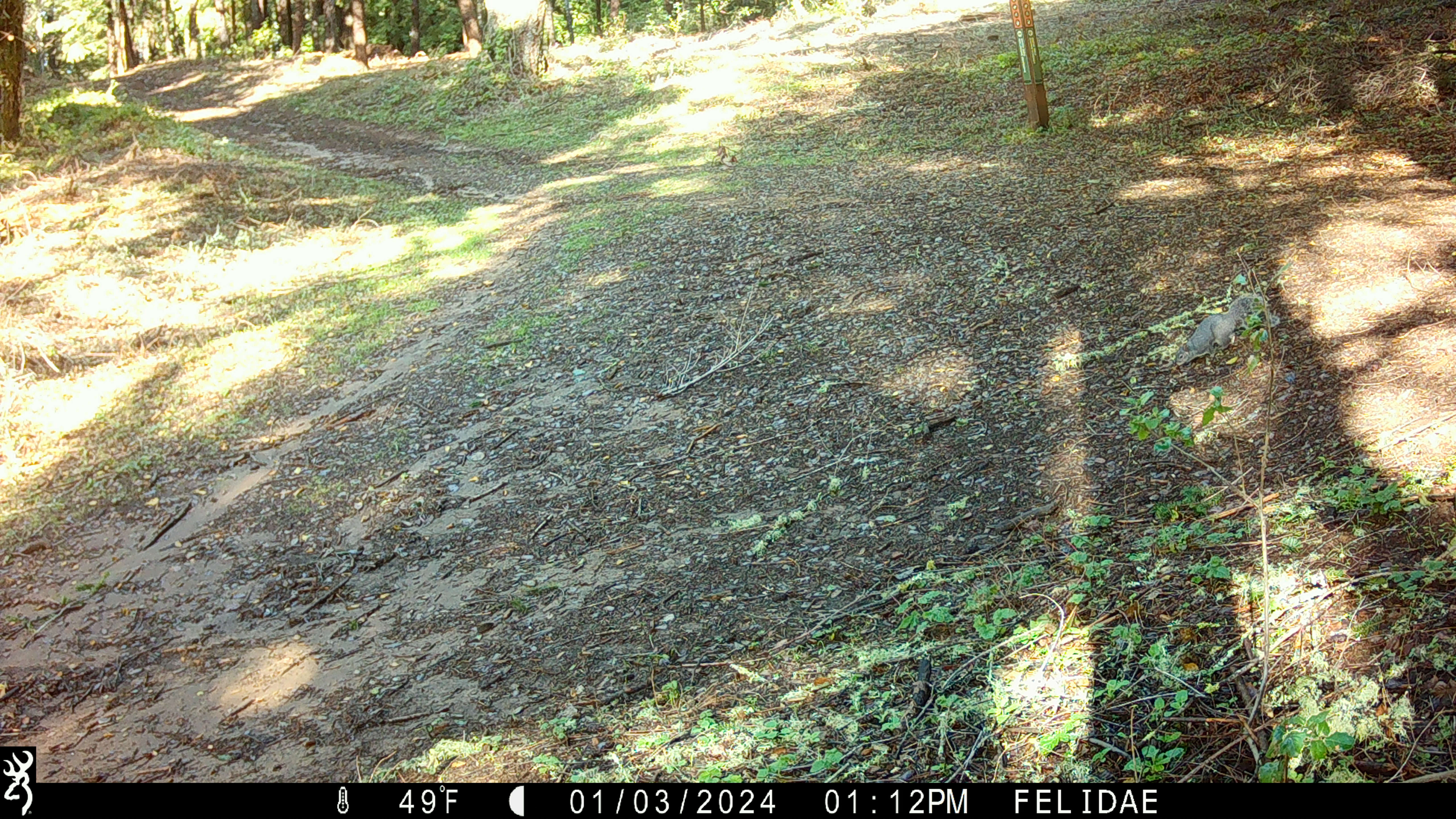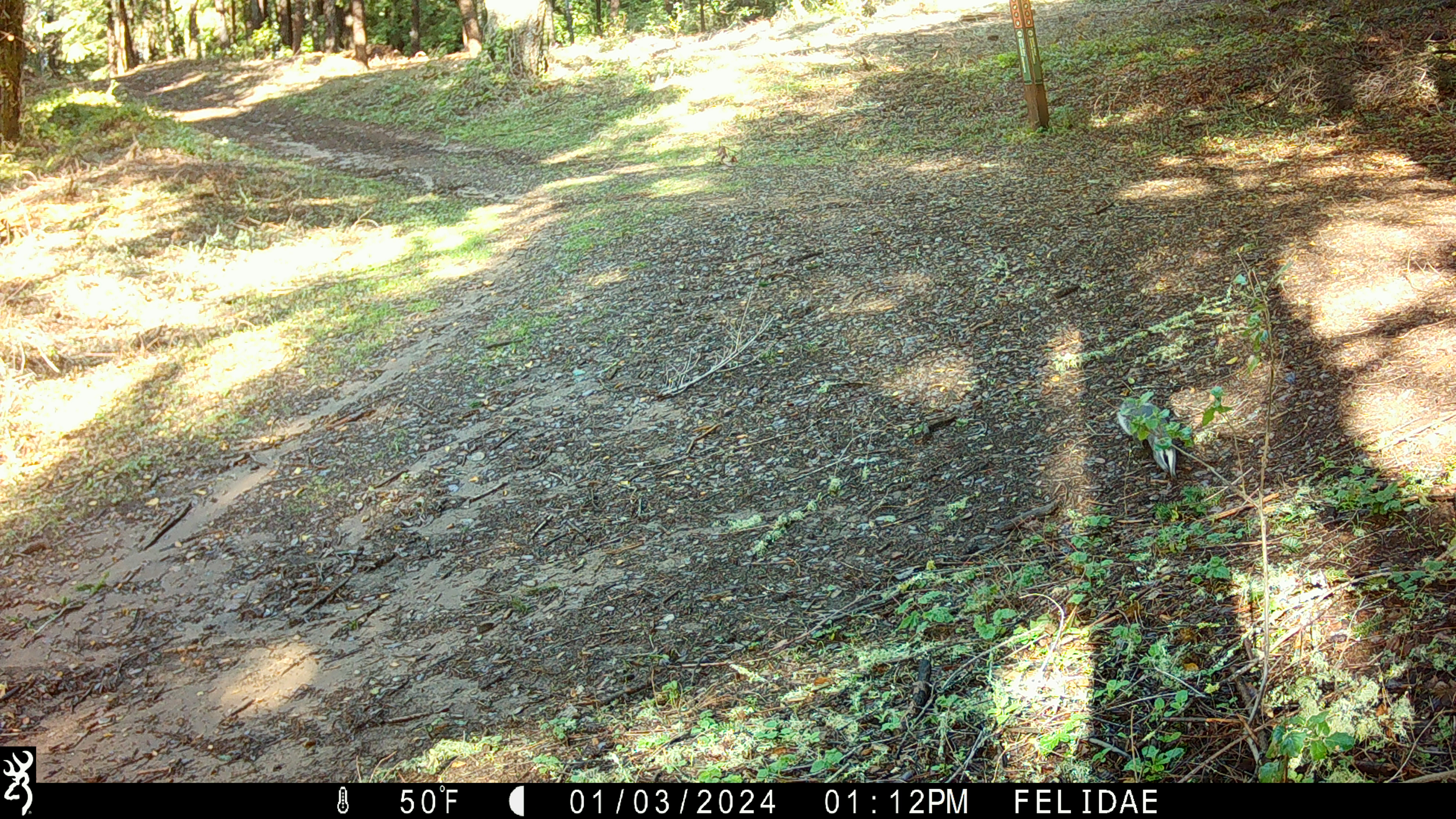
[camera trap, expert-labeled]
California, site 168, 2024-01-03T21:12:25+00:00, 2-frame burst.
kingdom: Animalia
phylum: Chordata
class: Mammalia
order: Rodentia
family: Sciuridae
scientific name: Sciuridae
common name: squirrel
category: unknown squirrel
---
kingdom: Animalia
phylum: Chordata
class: Aves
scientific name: Aves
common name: bird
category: unknown bird